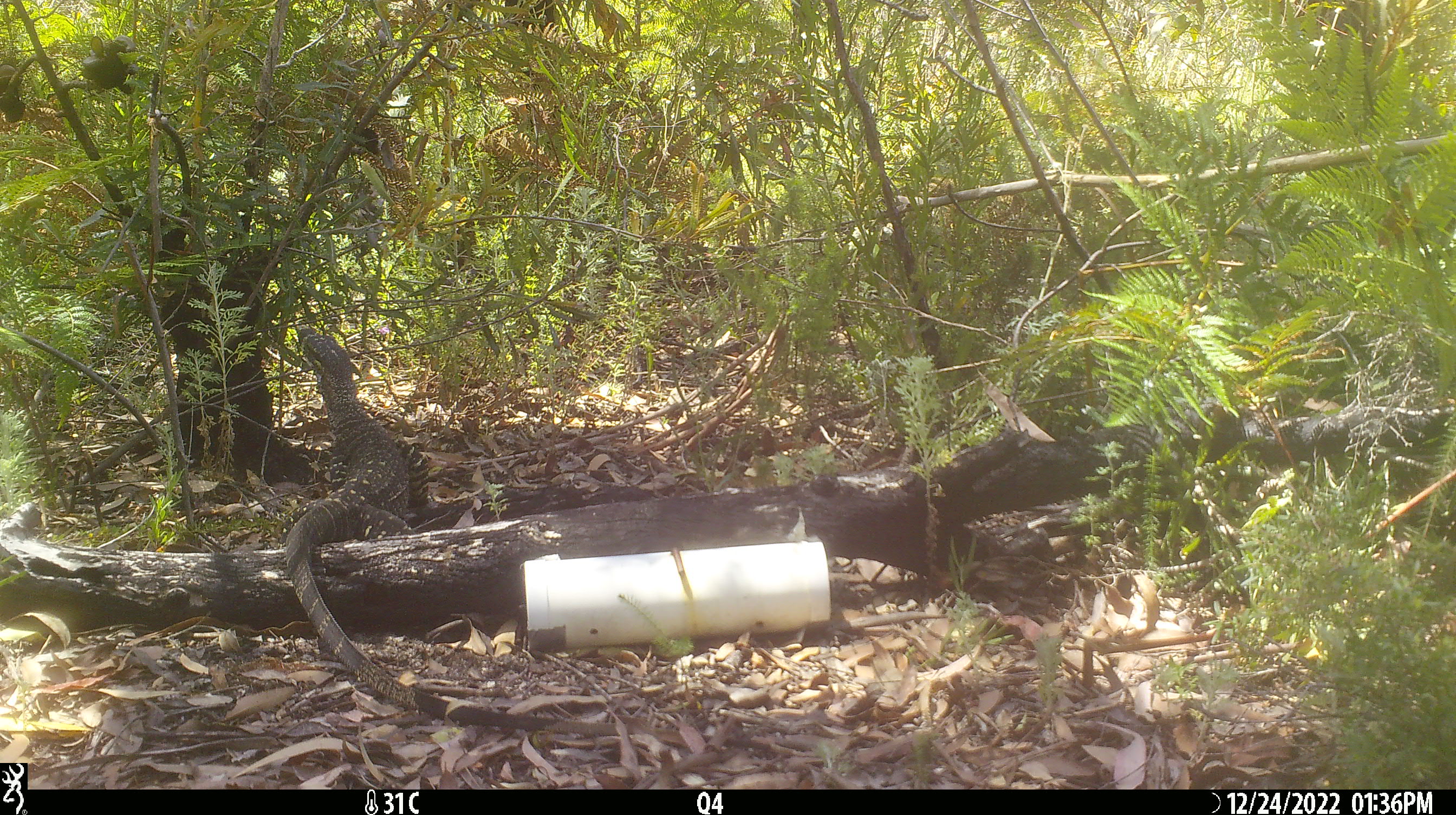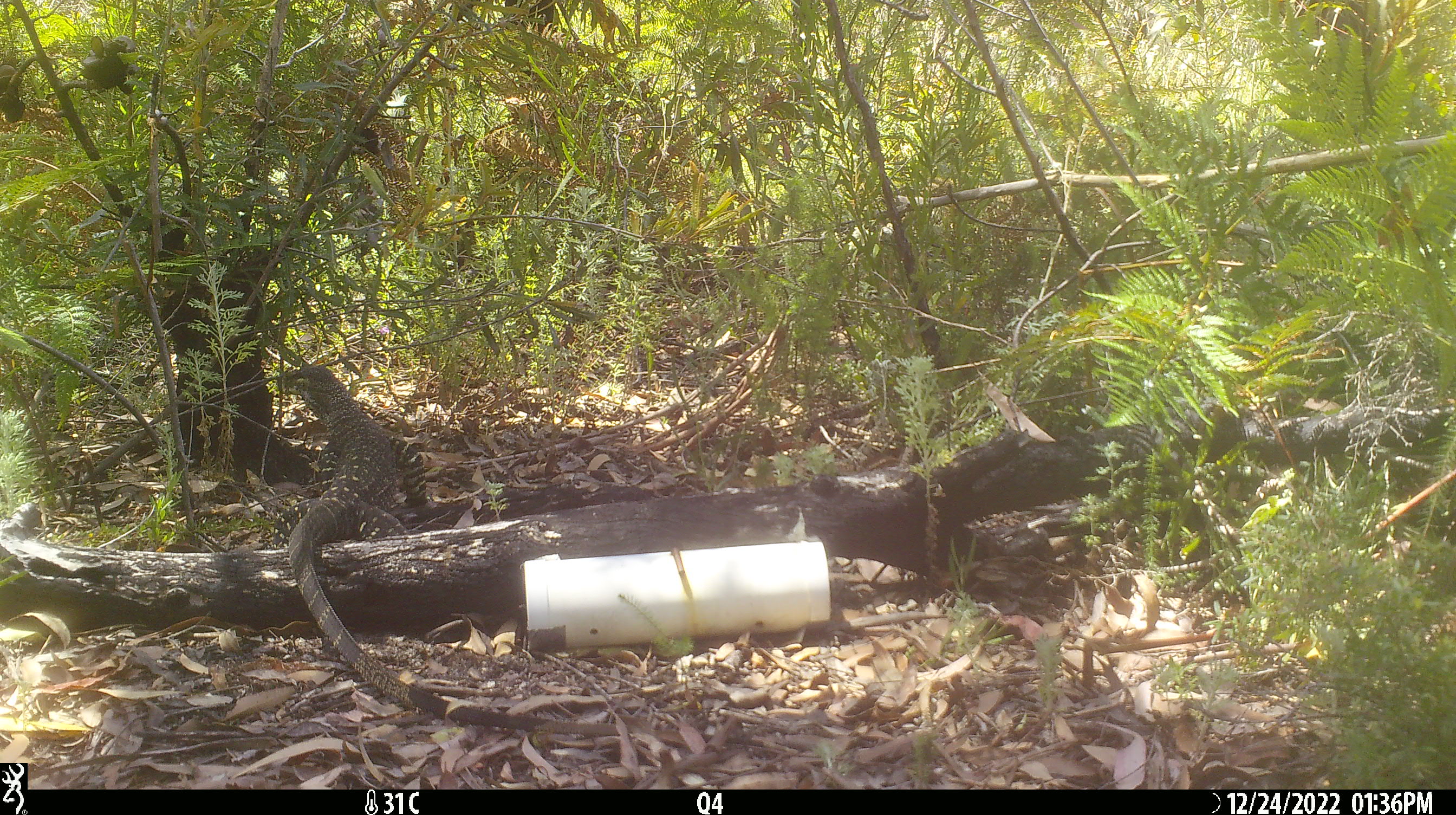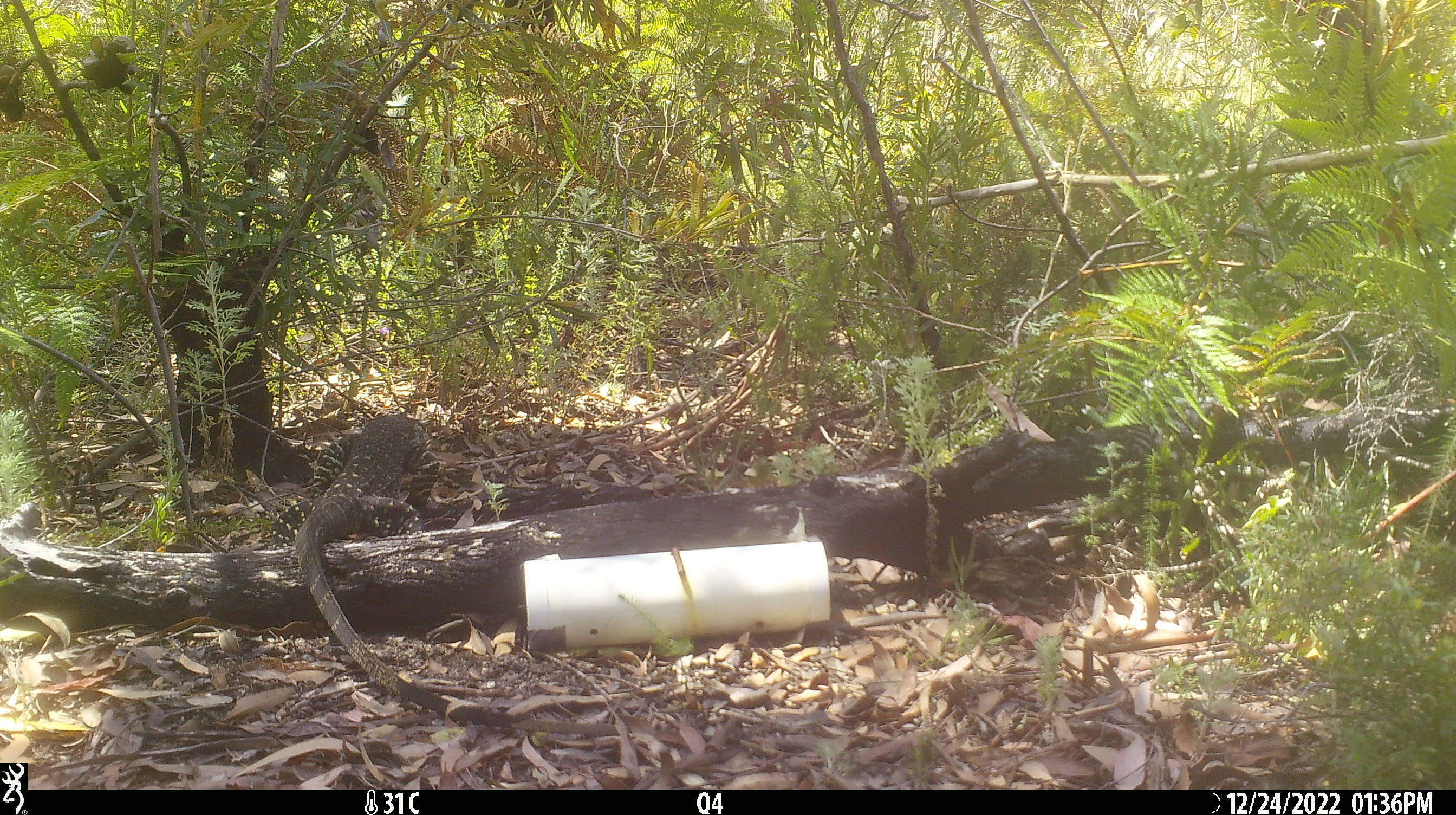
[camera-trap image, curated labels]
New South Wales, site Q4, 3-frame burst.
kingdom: Animalia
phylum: Chordata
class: Reptilia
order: Squamata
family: Varanidae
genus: Varanus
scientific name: Varanus varius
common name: lace monitor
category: goanna